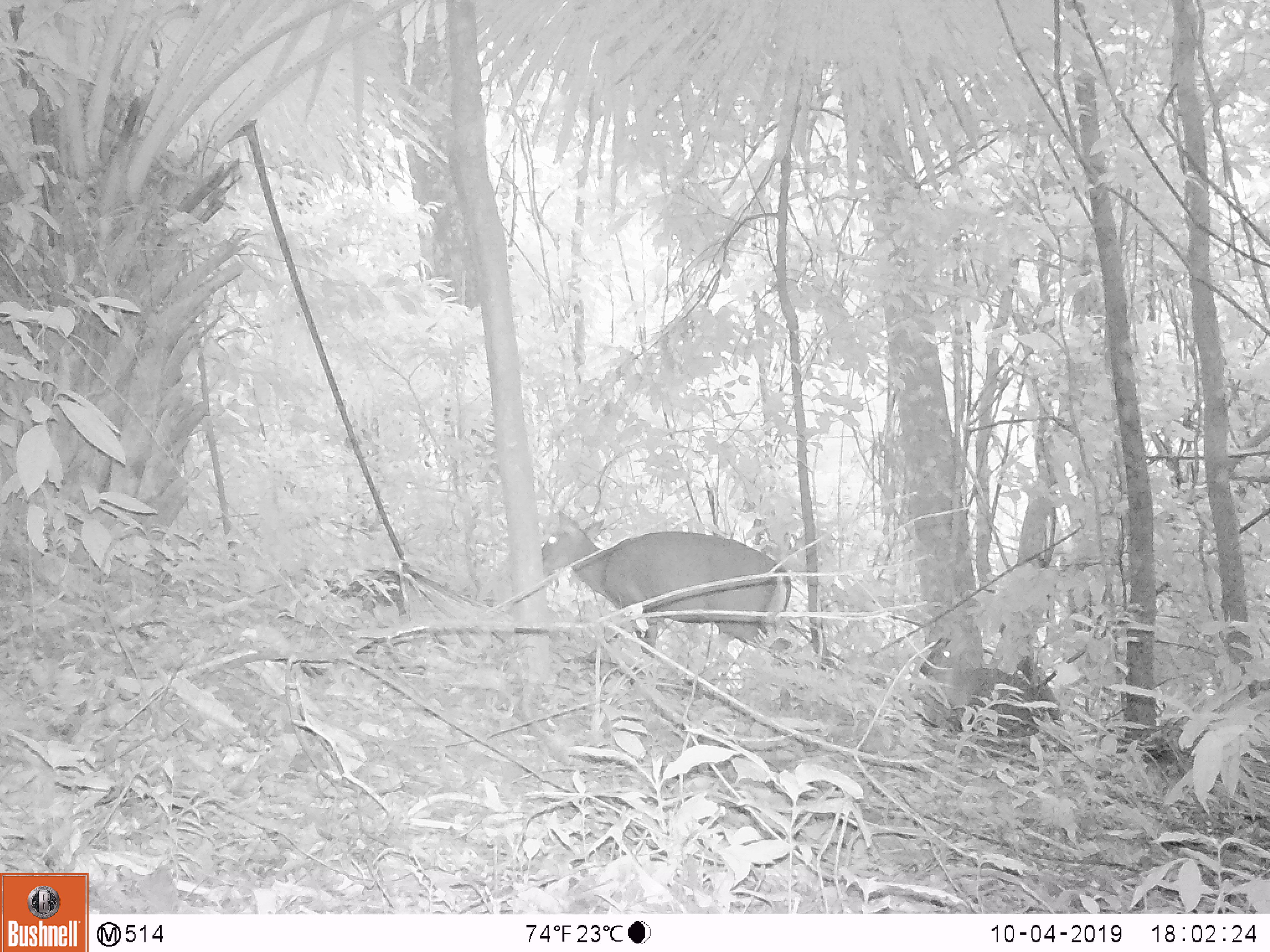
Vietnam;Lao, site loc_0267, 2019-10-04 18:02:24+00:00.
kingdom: Animalia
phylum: Chordata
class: Mammalia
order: Artiodactyla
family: Cervidae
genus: Muntiacus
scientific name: Muntiacus rooseveltorum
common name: roosevelt's muntjac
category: roosevelts muntjac group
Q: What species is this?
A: Roosevelts muntjac group (roosevelt's muntjac) (Muntiacus rooseveltorum).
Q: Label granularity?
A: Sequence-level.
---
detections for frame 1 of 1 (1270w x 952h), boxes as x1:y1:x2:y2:
roosevelts muntjac group: 538:508:801:708; 918:636:1059:741